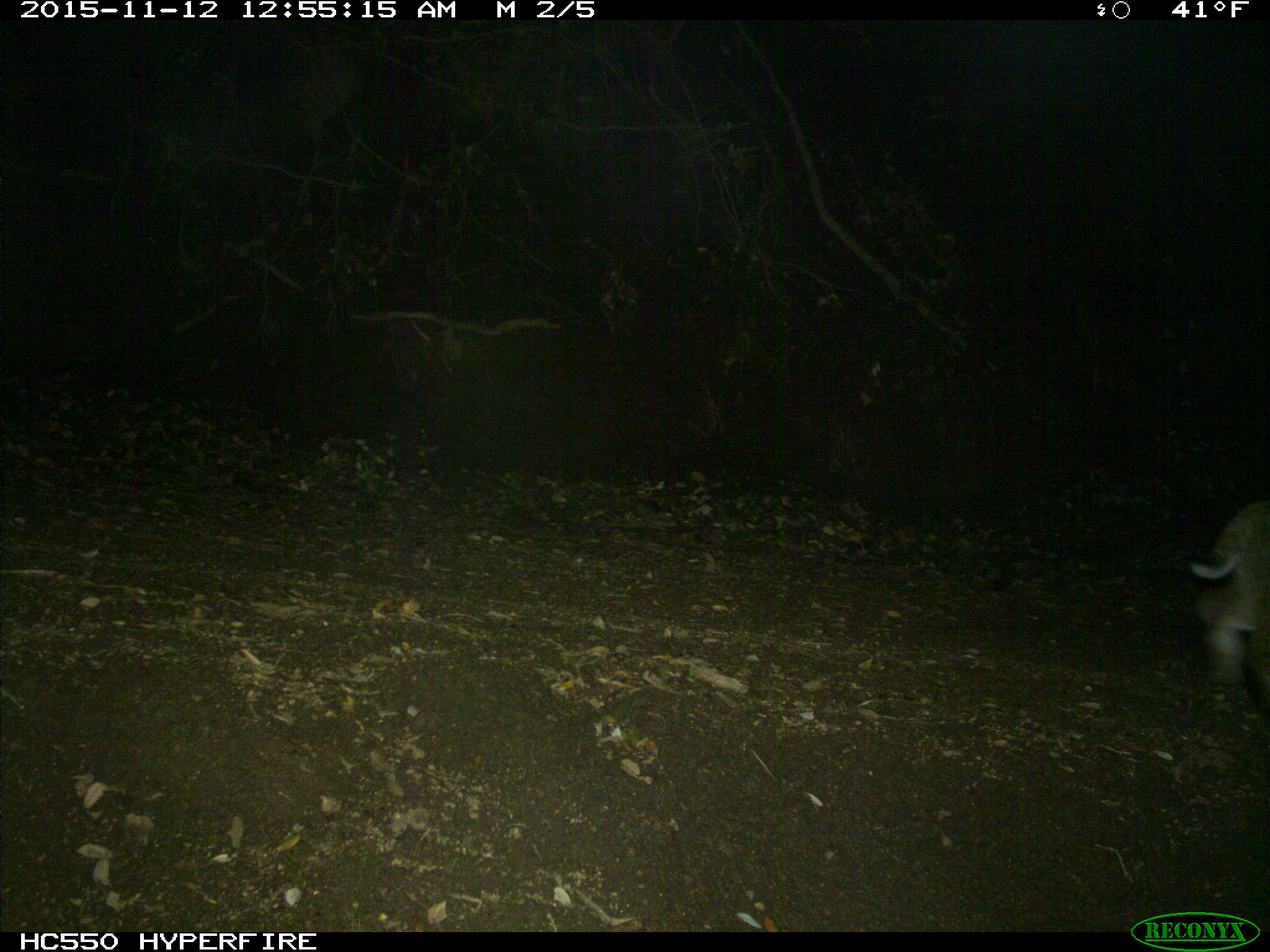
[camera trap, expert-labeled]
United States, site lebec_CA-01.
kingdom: Animalia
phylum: Chordata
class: Mammalia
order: Carnivora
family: Felidae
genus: Lynx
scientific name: Lynx rufus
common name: bobcat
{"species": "Lynx rufus (bobcat)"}